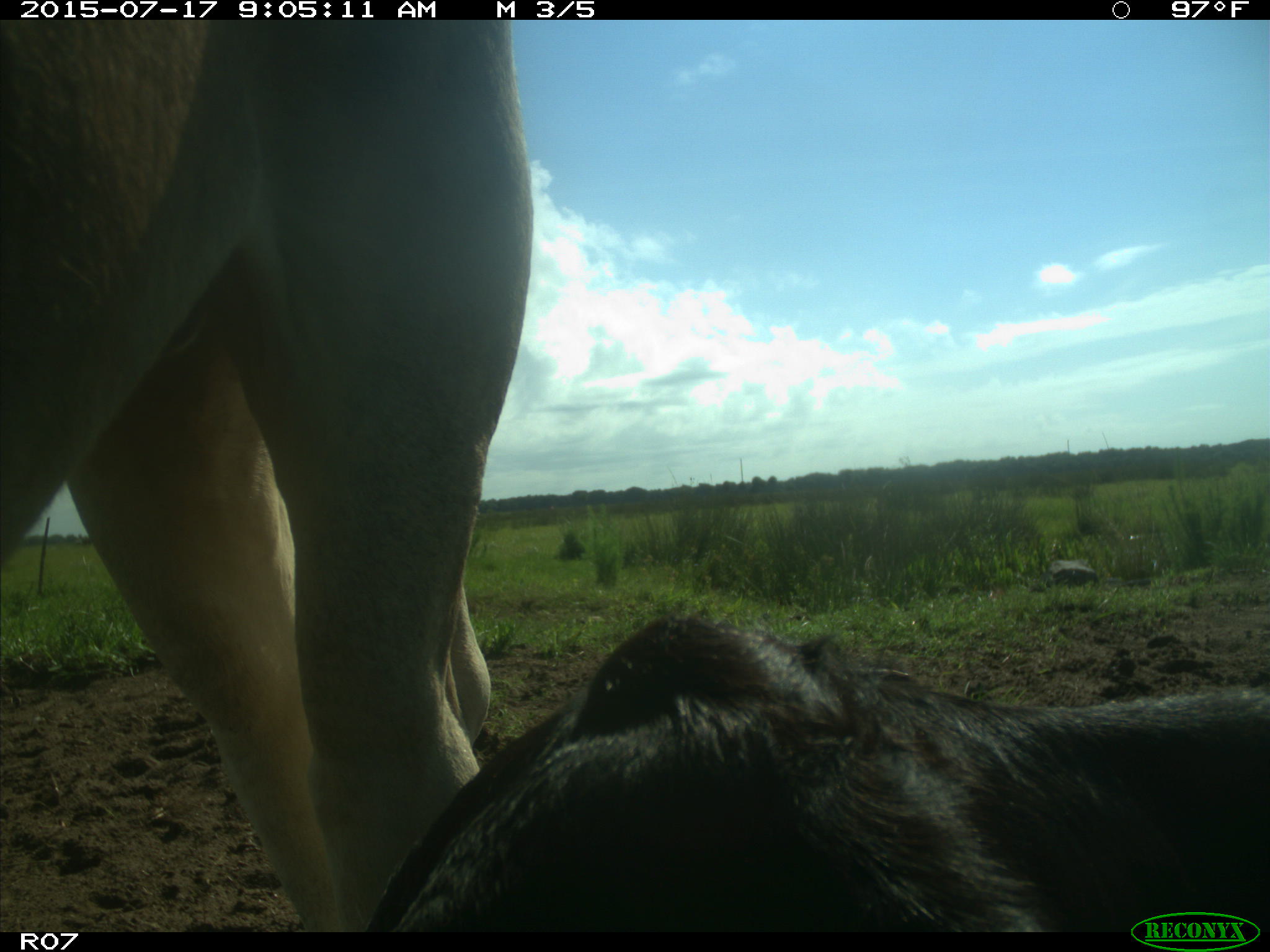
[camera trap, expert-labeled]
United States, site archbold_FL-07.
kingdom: Animalia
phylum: Chordata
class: Mammalia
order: Artiodactyla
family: Bovidae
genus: Bos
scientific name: Bos taurus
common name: domestic cow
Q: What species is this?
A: Bos taurus (domestic cow).